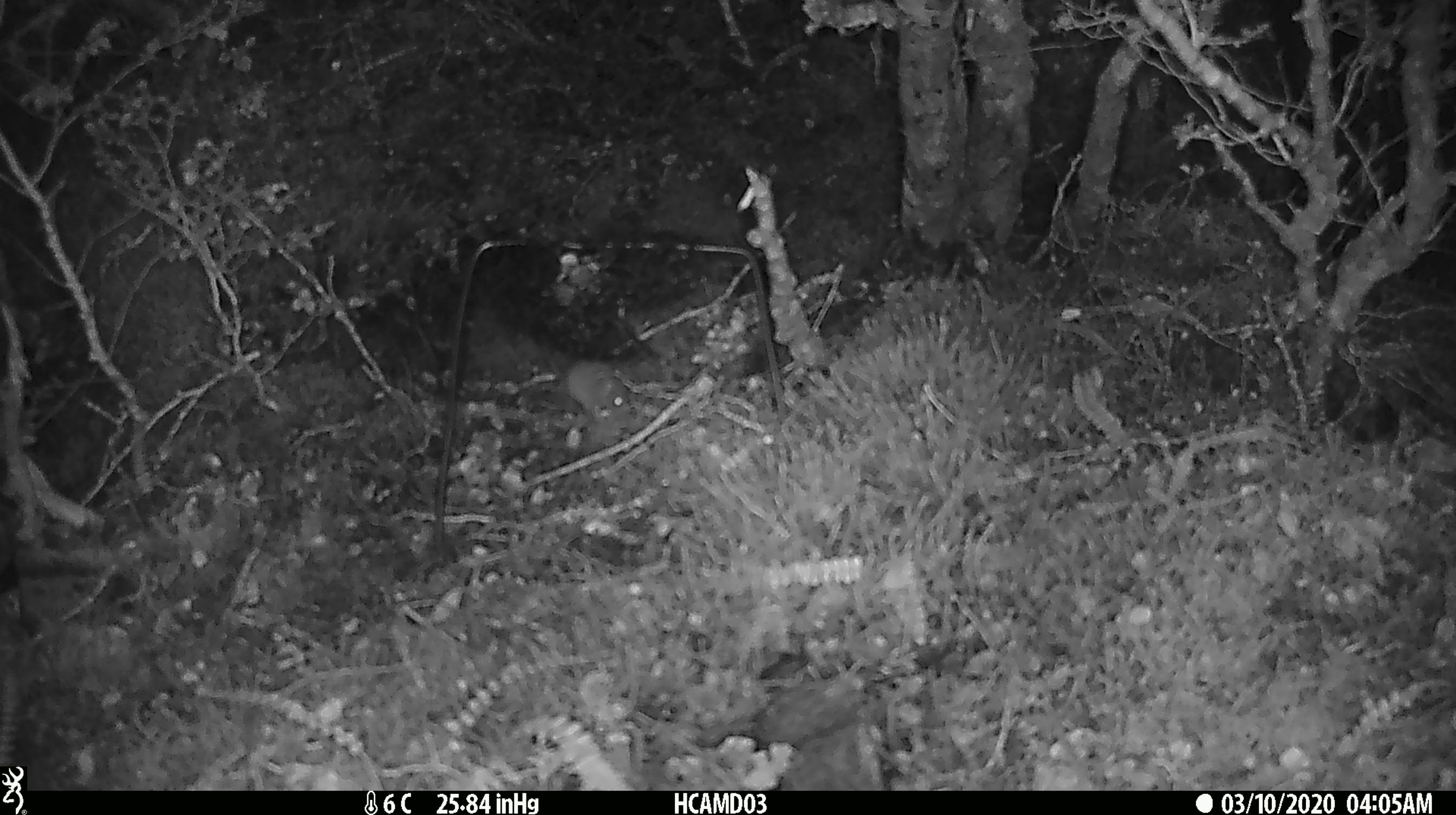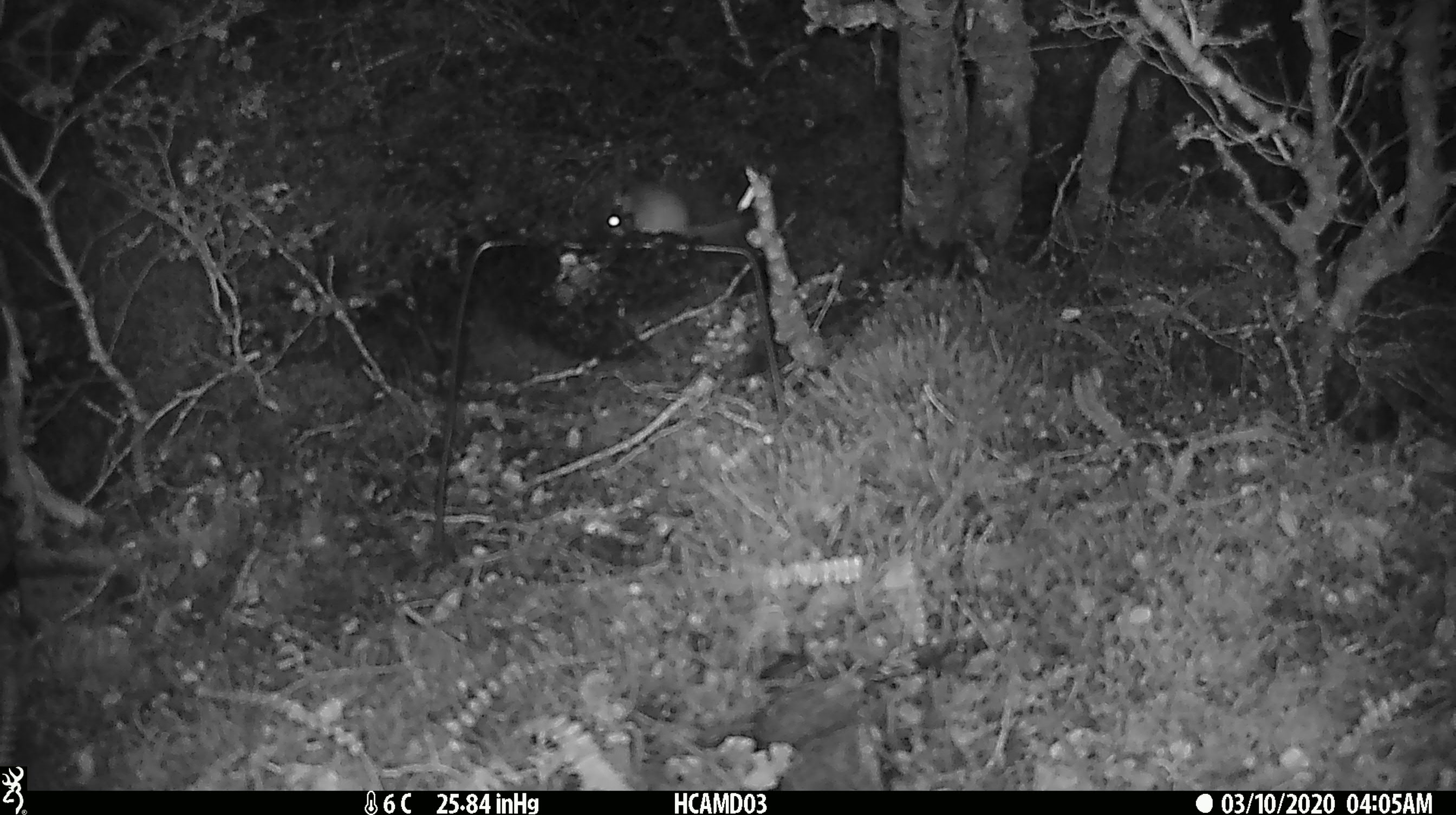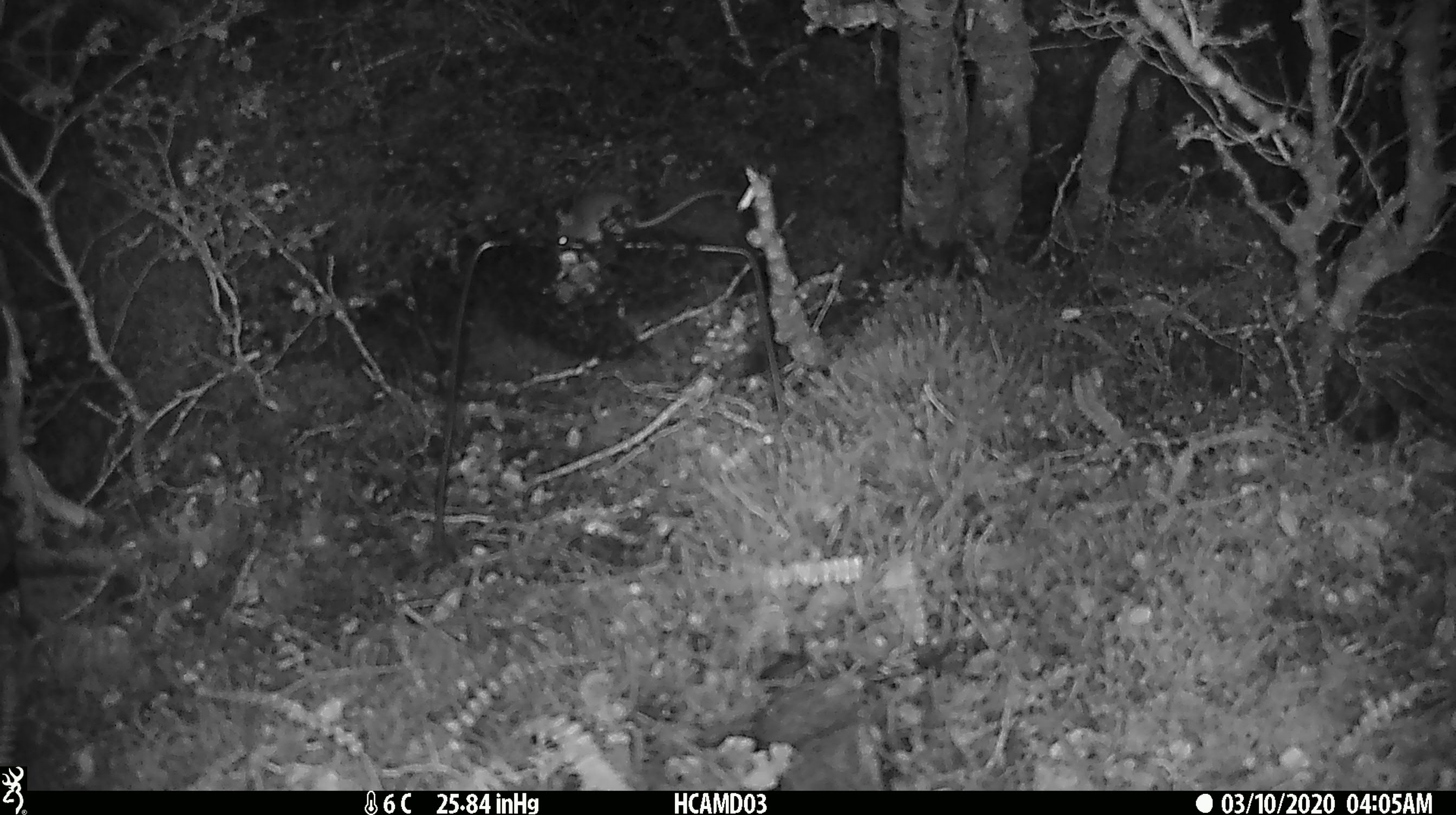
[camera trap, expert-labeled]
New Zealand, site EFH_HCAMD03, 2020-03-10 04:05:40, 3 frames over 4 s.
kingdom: Animalia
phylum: Chordata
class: Mammalia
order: Rodentia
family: Muridae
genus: Mus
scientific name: Mus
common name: mouse